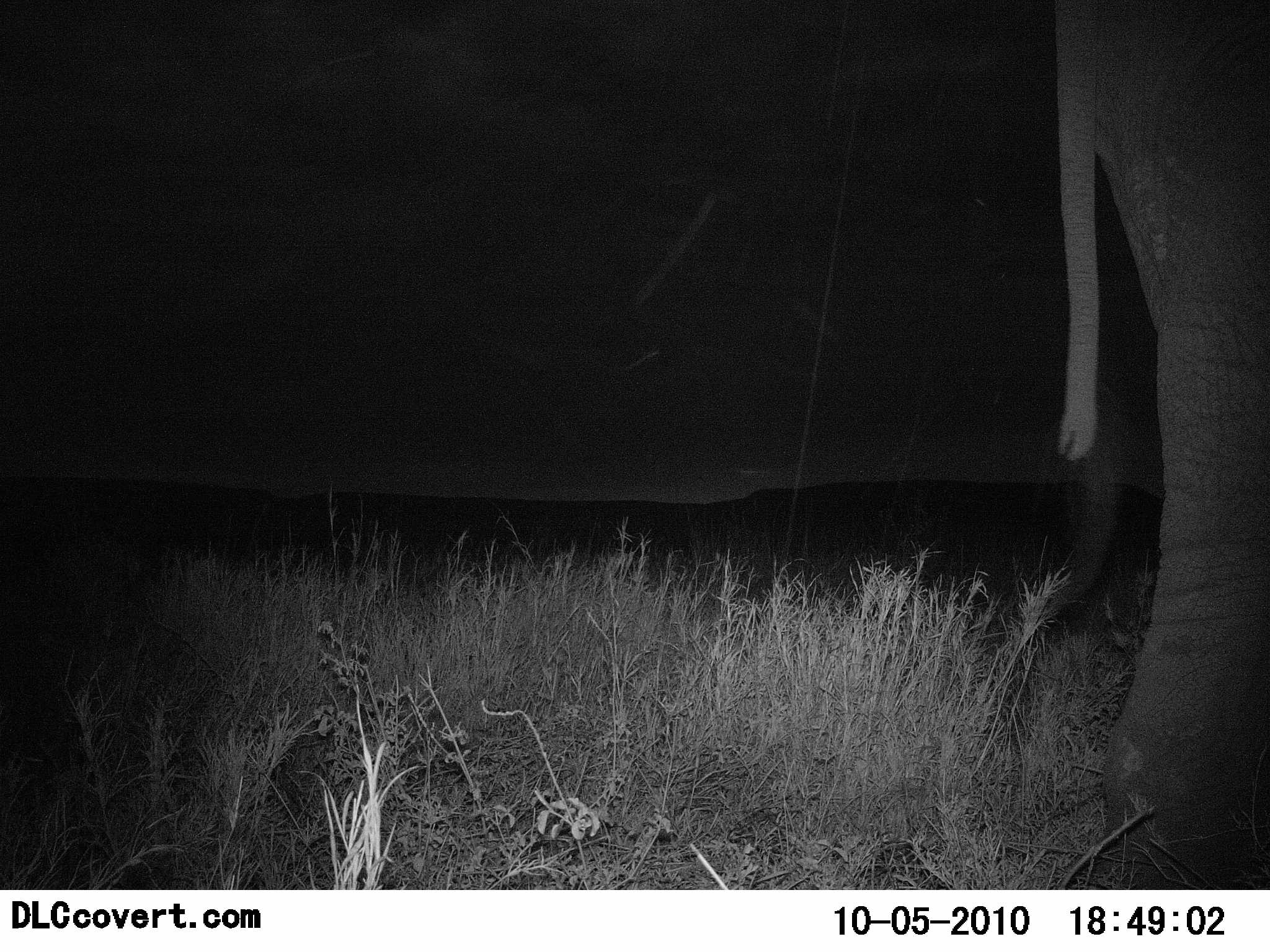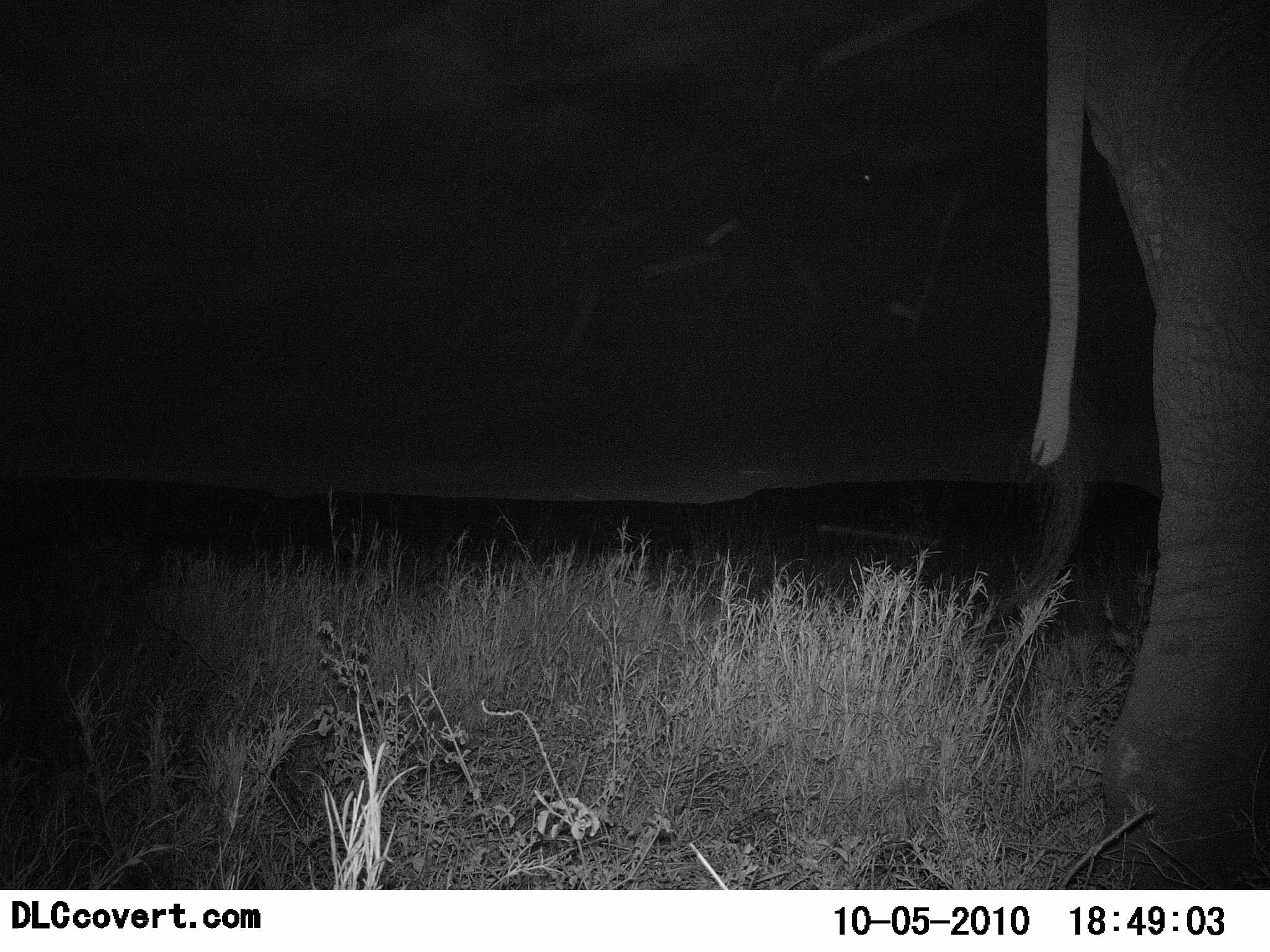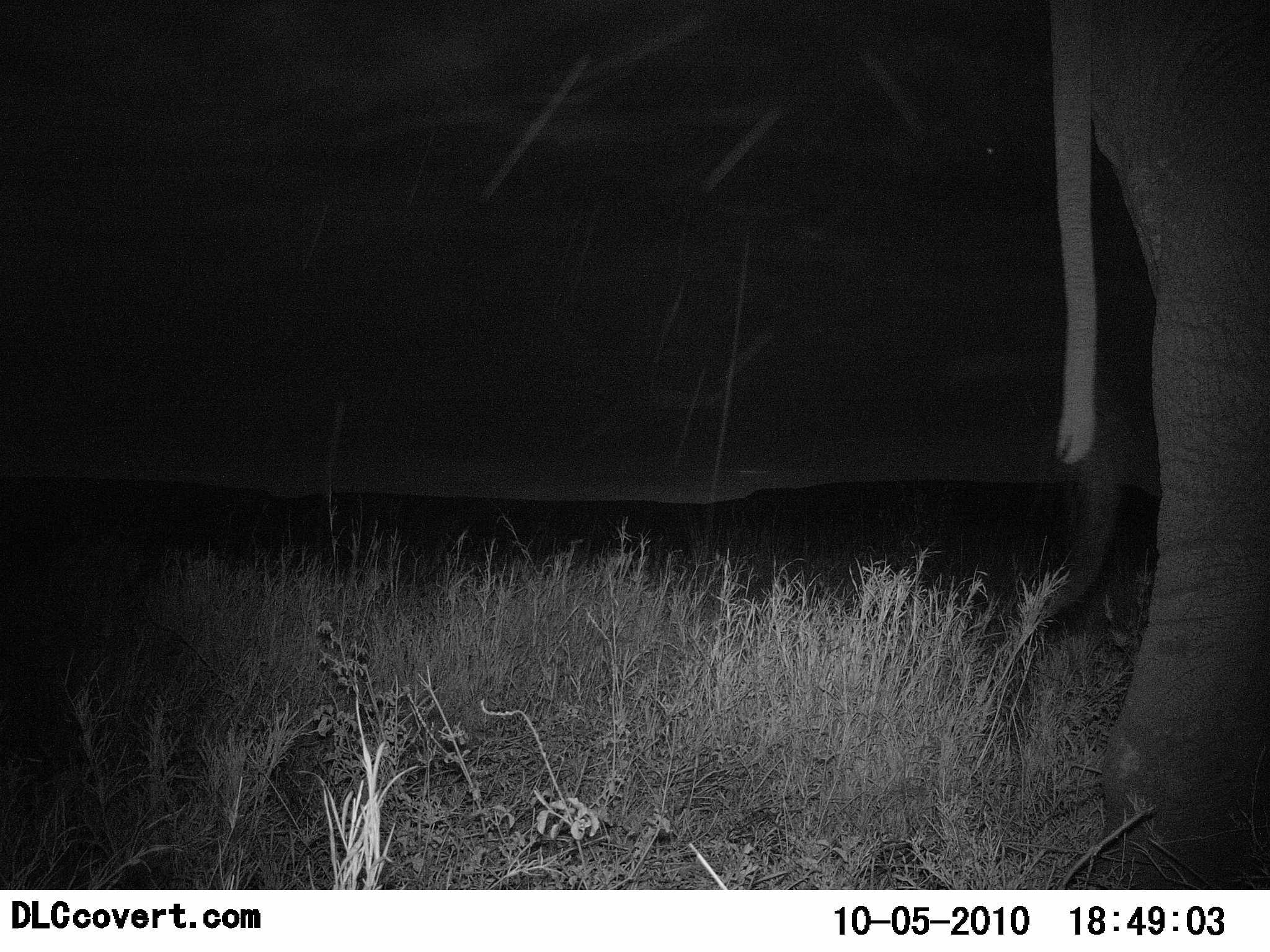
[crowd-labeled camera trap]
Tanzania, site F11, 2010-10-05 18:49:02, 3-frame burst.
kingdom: Animalia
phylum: Chordata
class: Mammalia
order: Proboscidea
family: Elephantidae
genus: Loxodonta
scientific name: Loxodonta africana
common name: african bush elephant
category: elephant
Elephant (african bush elephant) (Loxodonta africana), count 1. Behavior (volunteer vote fractions): standing 100%, resting 0%, moving 0%, interacting 0%. Young present (vote fraction): 0%. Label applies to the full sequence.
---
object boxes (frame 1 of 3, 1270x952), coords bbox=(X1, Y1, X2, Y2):
animal: bbox=(1051, 0, 1270, 889)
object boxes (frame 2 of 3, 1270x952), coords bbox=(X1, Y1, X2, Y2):
animal: bbox=(1029, 0, 1270, 891)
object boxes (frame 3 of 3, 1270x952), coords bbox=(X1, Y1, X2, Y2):
animal: bbox=(1051, 0, 1270, 889)